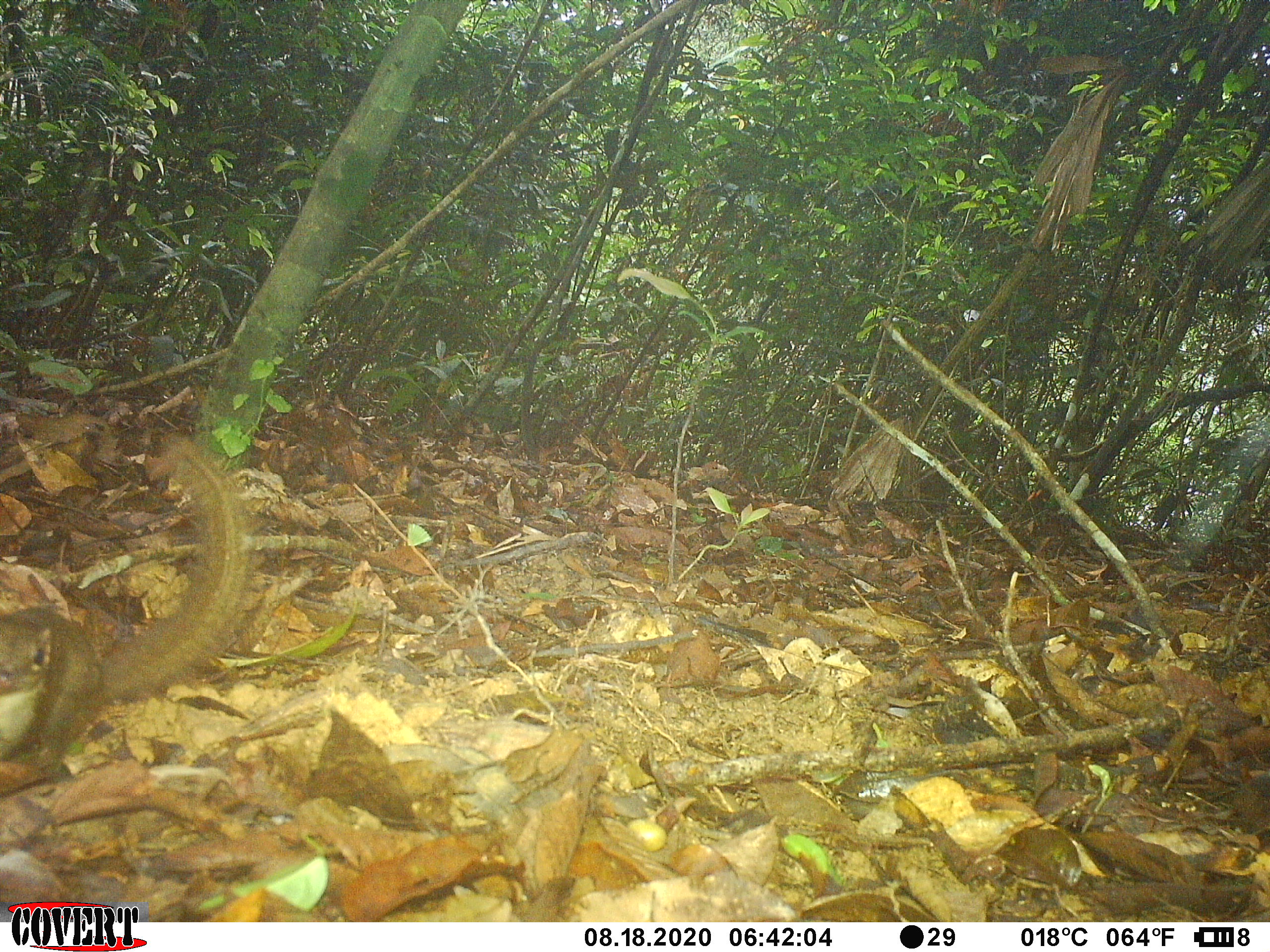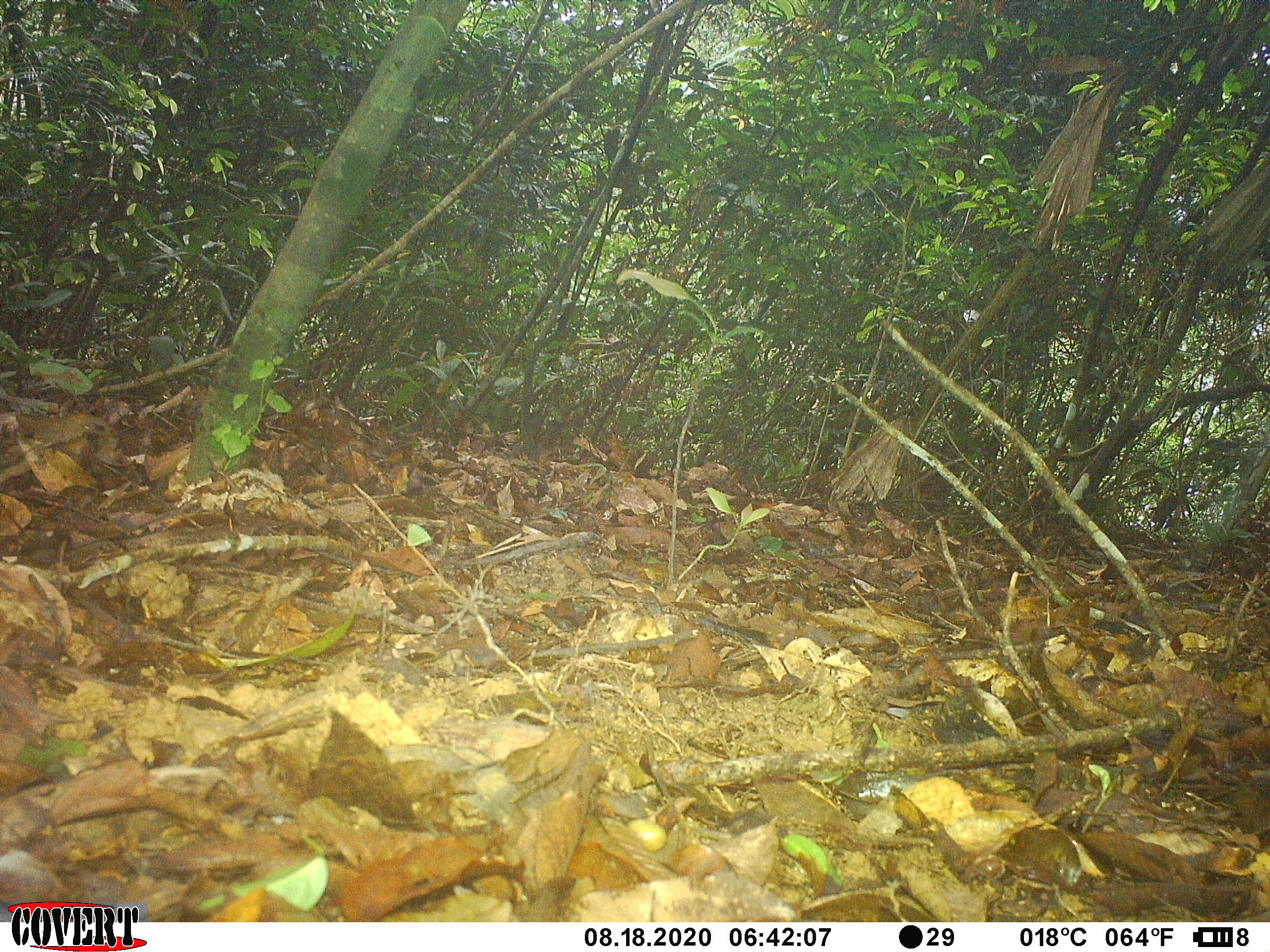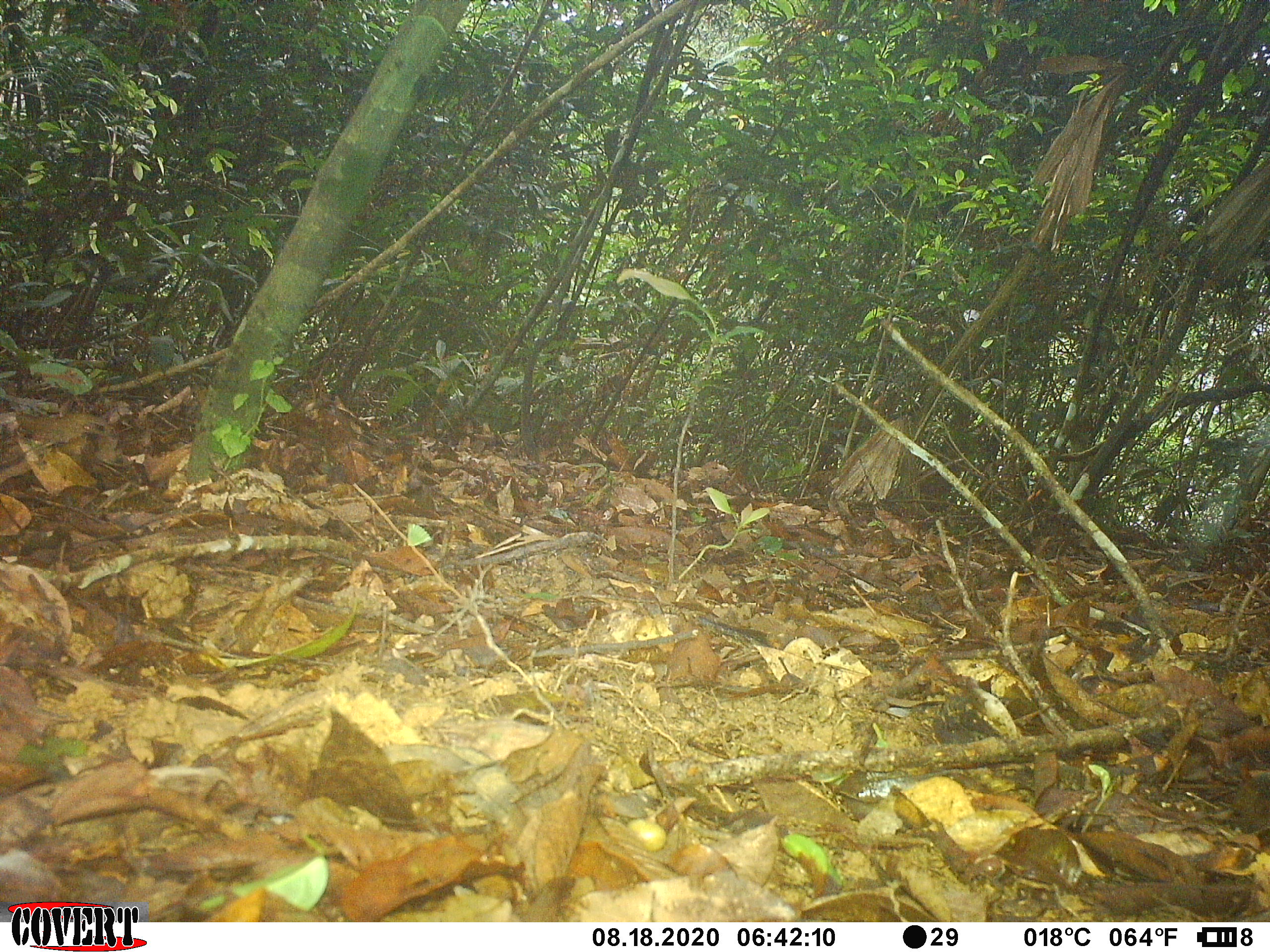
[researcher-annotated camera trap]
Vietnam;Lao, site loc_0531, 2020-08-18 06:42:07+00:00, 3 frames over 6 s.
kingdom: Animalia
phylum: Chordata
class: Mammalia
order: Scandentia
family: Tupaiidae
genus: Tupaia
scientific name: Tupaia belangeri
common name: northern treeshrew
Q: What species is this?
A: Northern treeshrew (Tupaia belangeri).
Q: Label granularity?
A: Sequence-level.